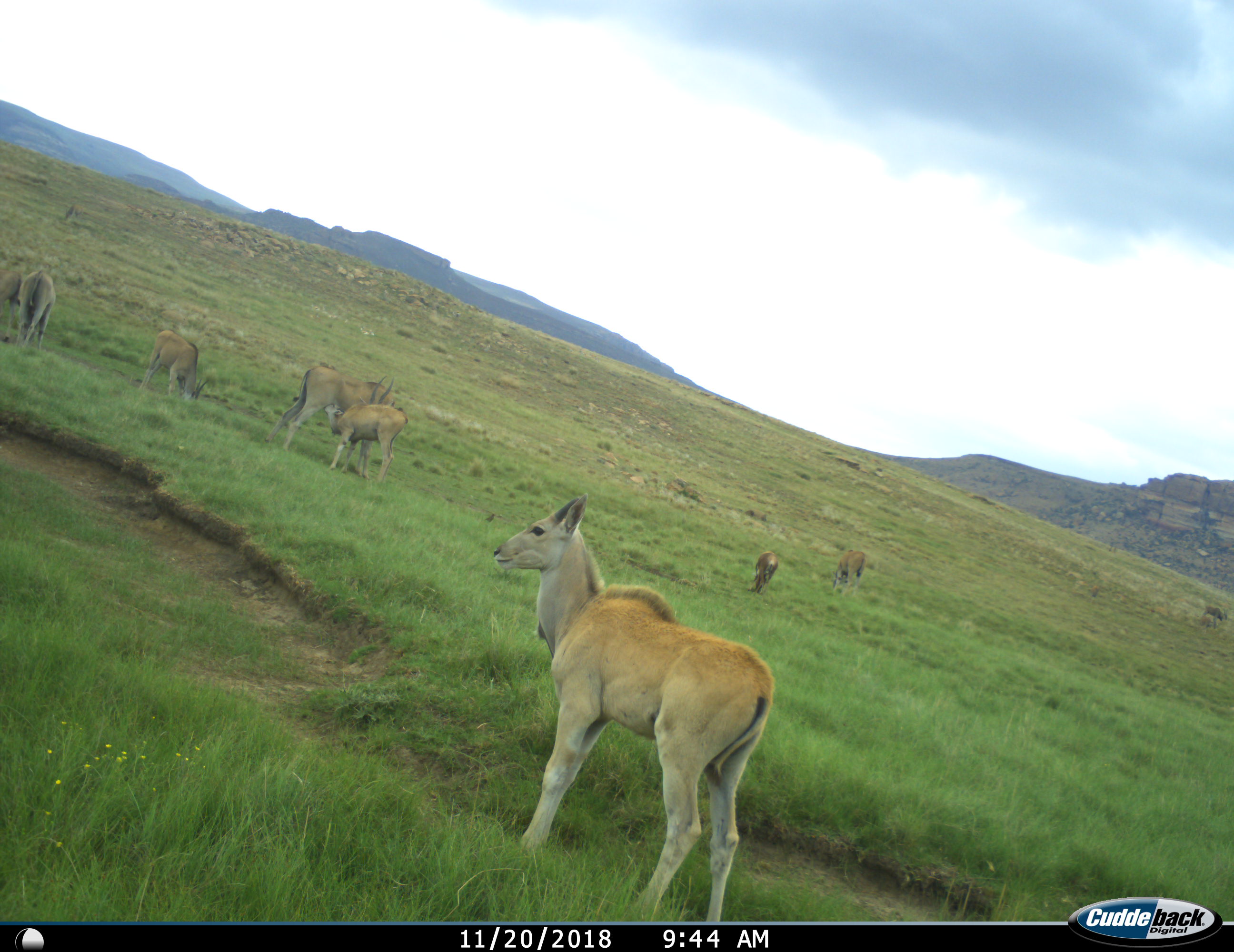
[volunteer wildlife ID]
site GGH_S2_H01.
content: unidentified animal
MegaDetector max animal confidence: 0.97